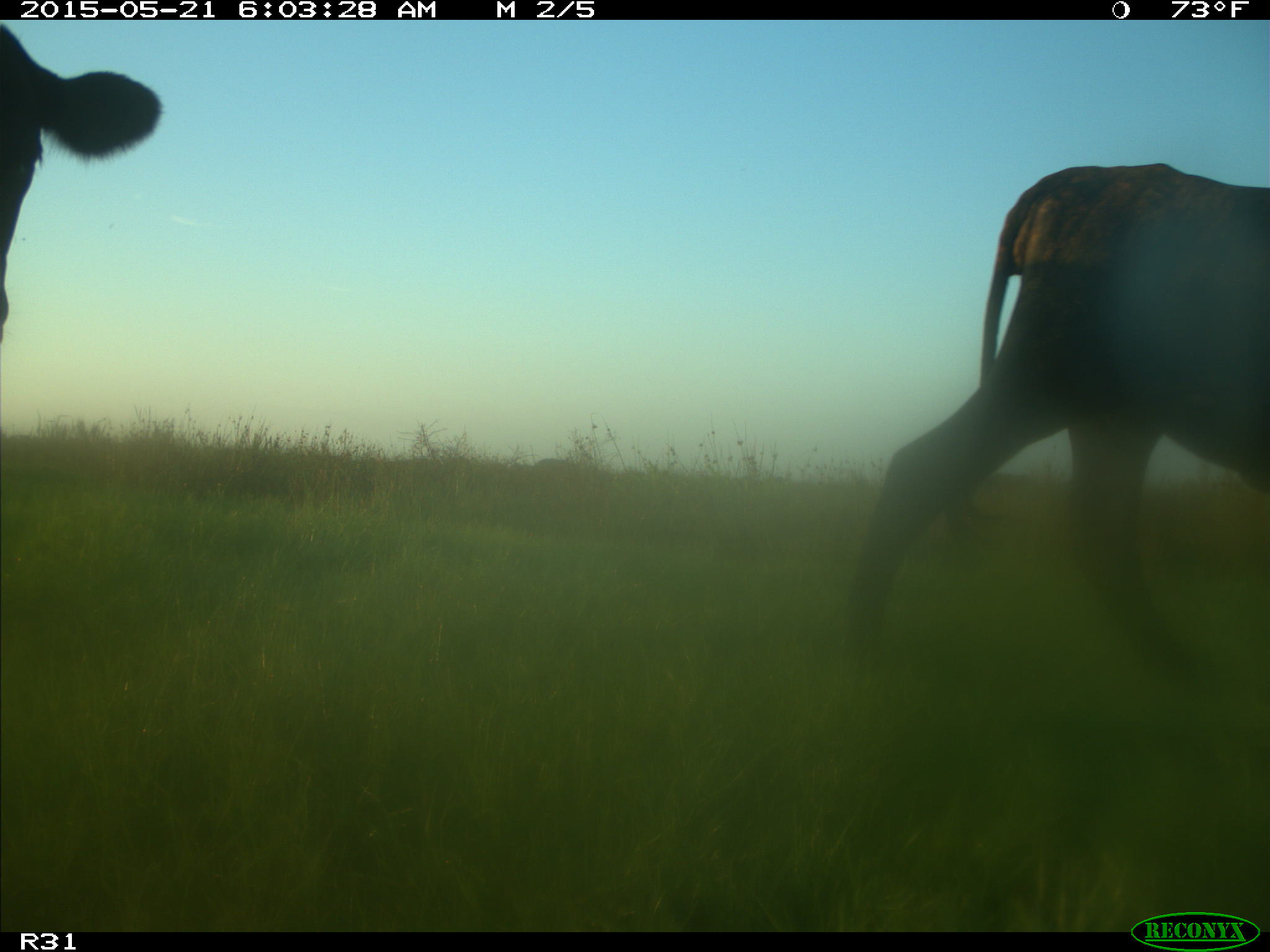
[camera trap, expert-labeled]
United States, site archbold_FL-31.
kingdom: Animalia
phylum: Chordata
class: Mammalia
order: Artiodactyla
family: Bovidae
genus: Bos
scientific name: Bos taurus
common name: domestic cow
Bos taurus (domestic cow).